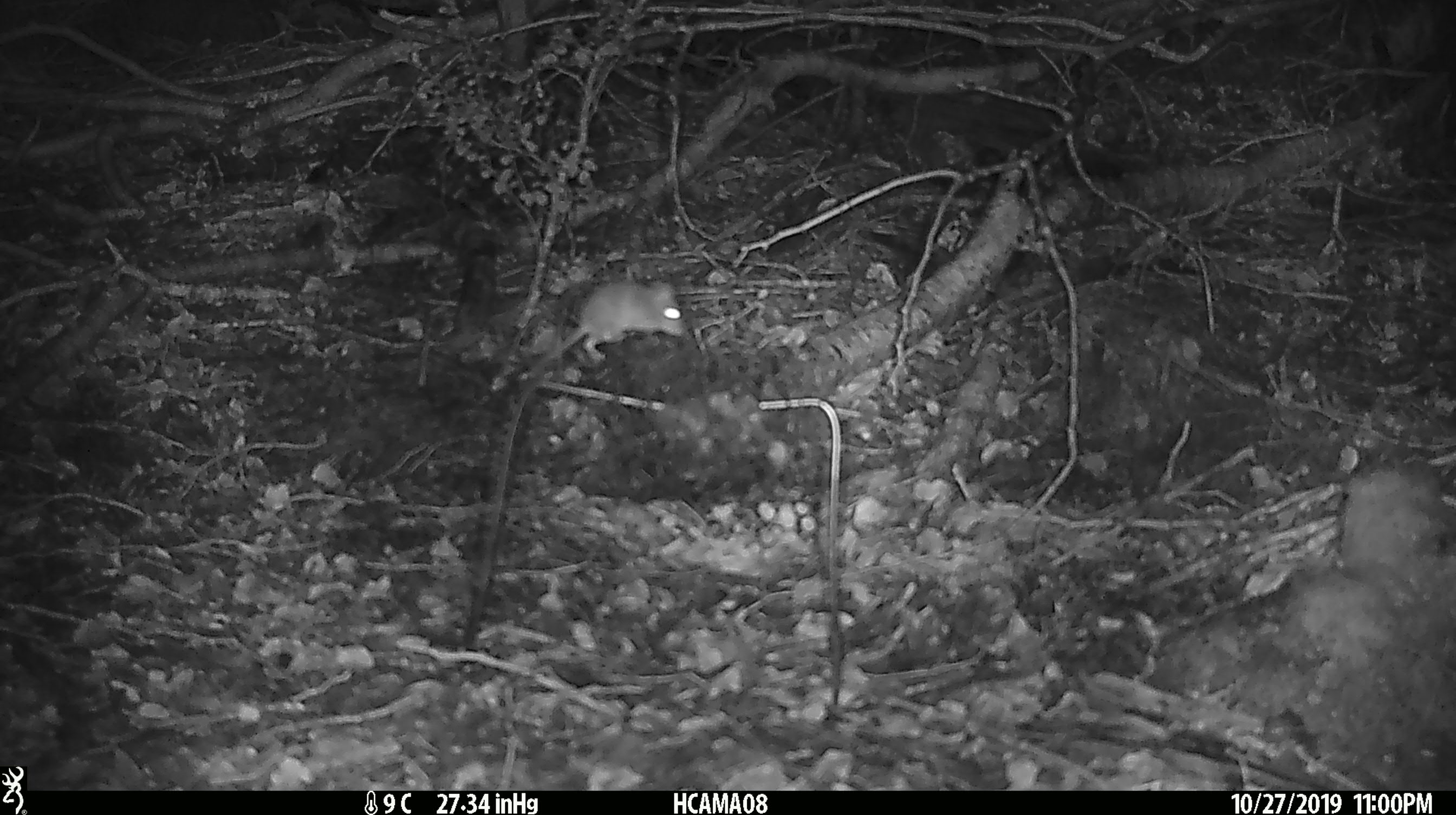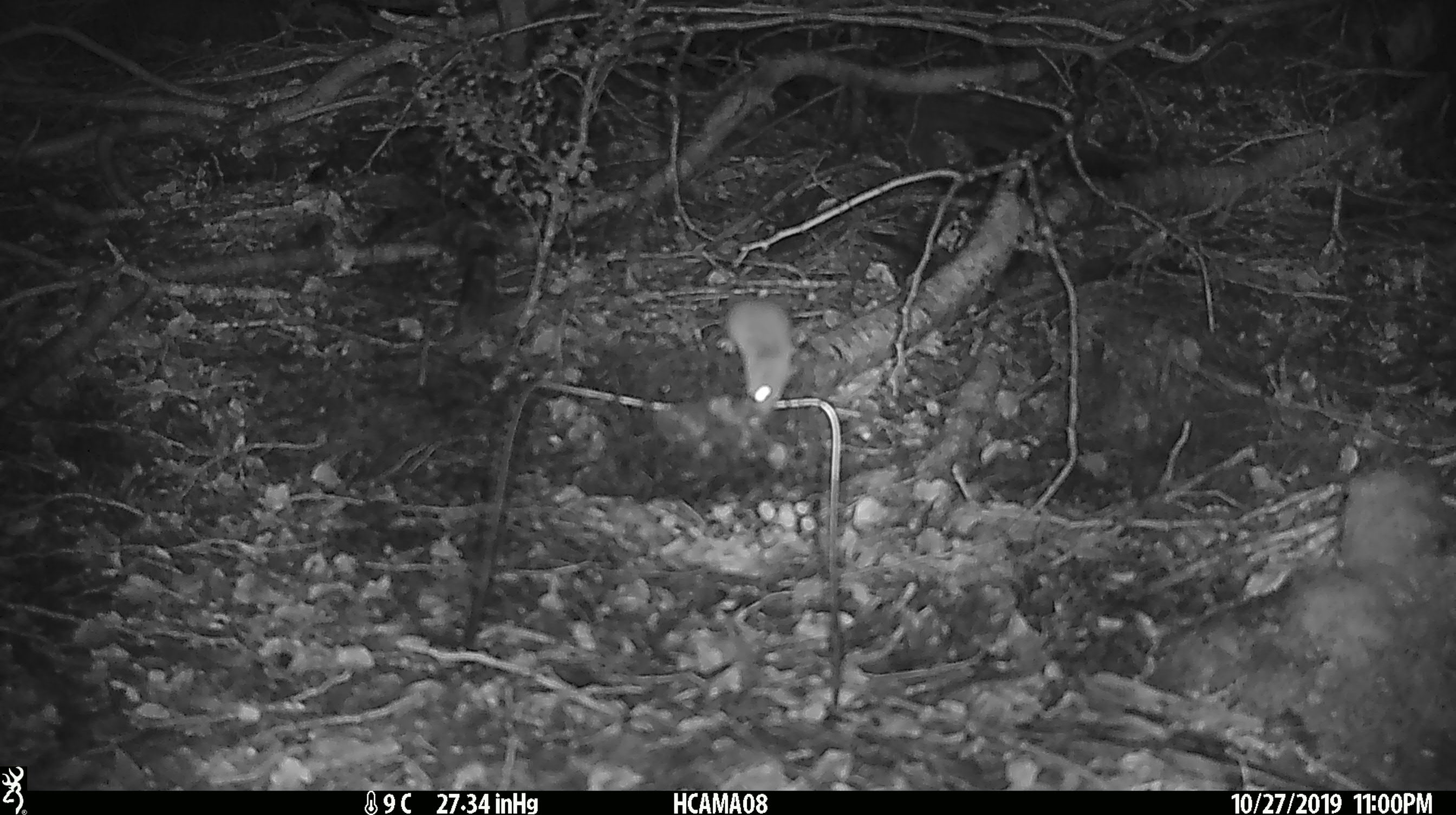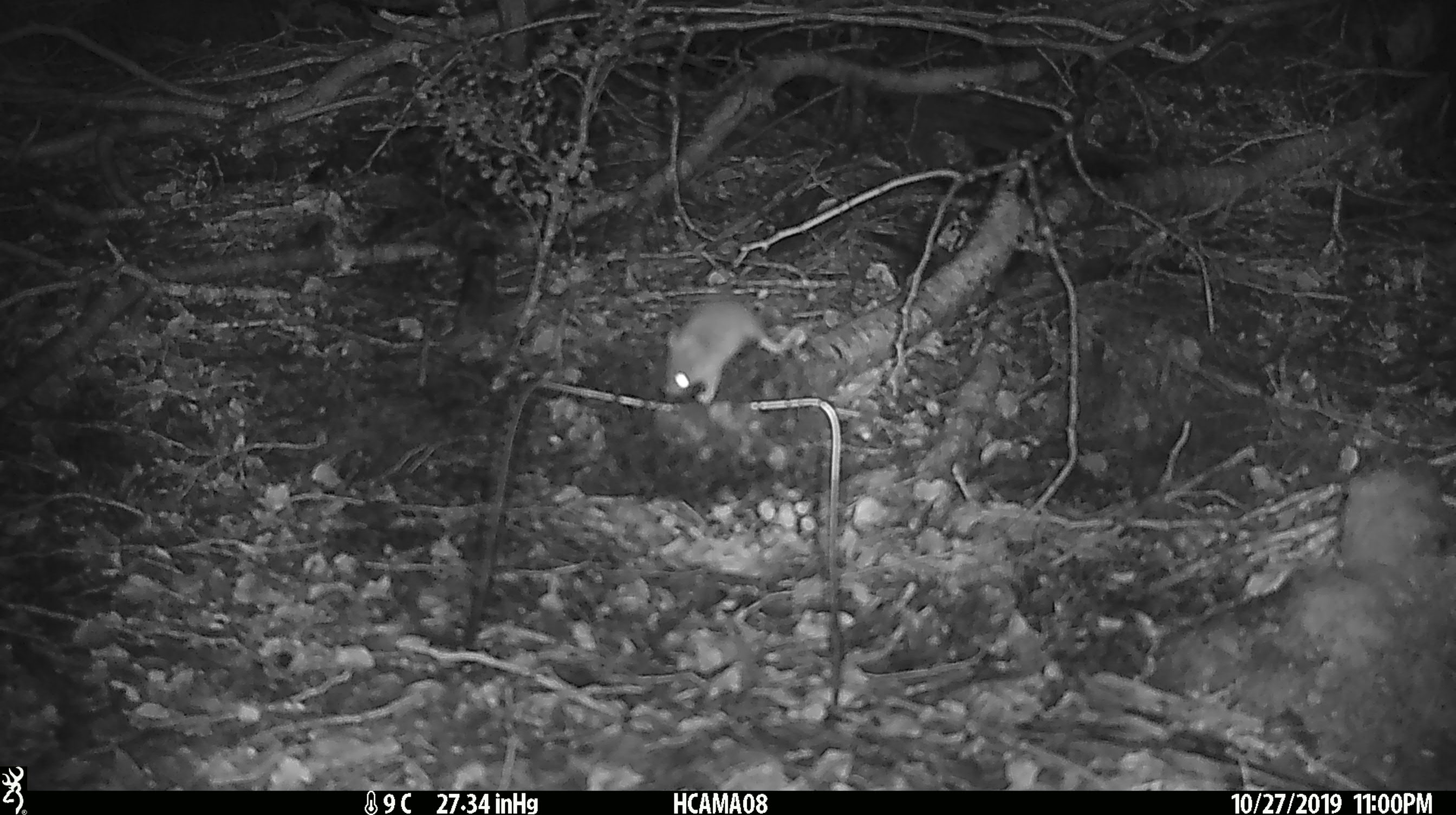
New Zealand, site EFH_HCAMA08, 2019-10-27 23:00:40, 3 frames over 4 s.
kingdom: Animalia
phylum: Chordata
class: Mammalia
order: Rodentia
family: Muridae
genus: Mus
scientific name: Mus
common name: mouse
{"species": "mouse (Mus)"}